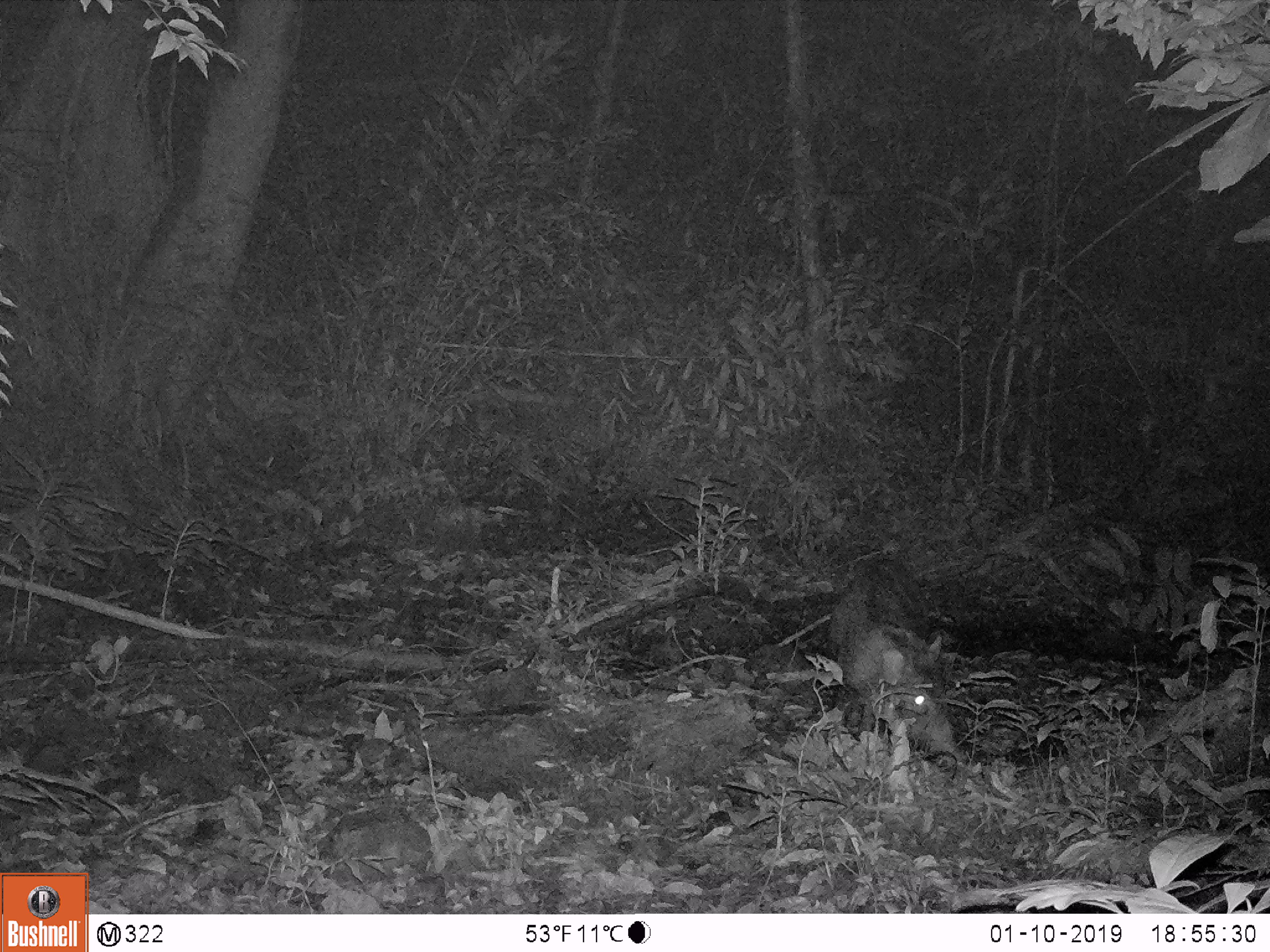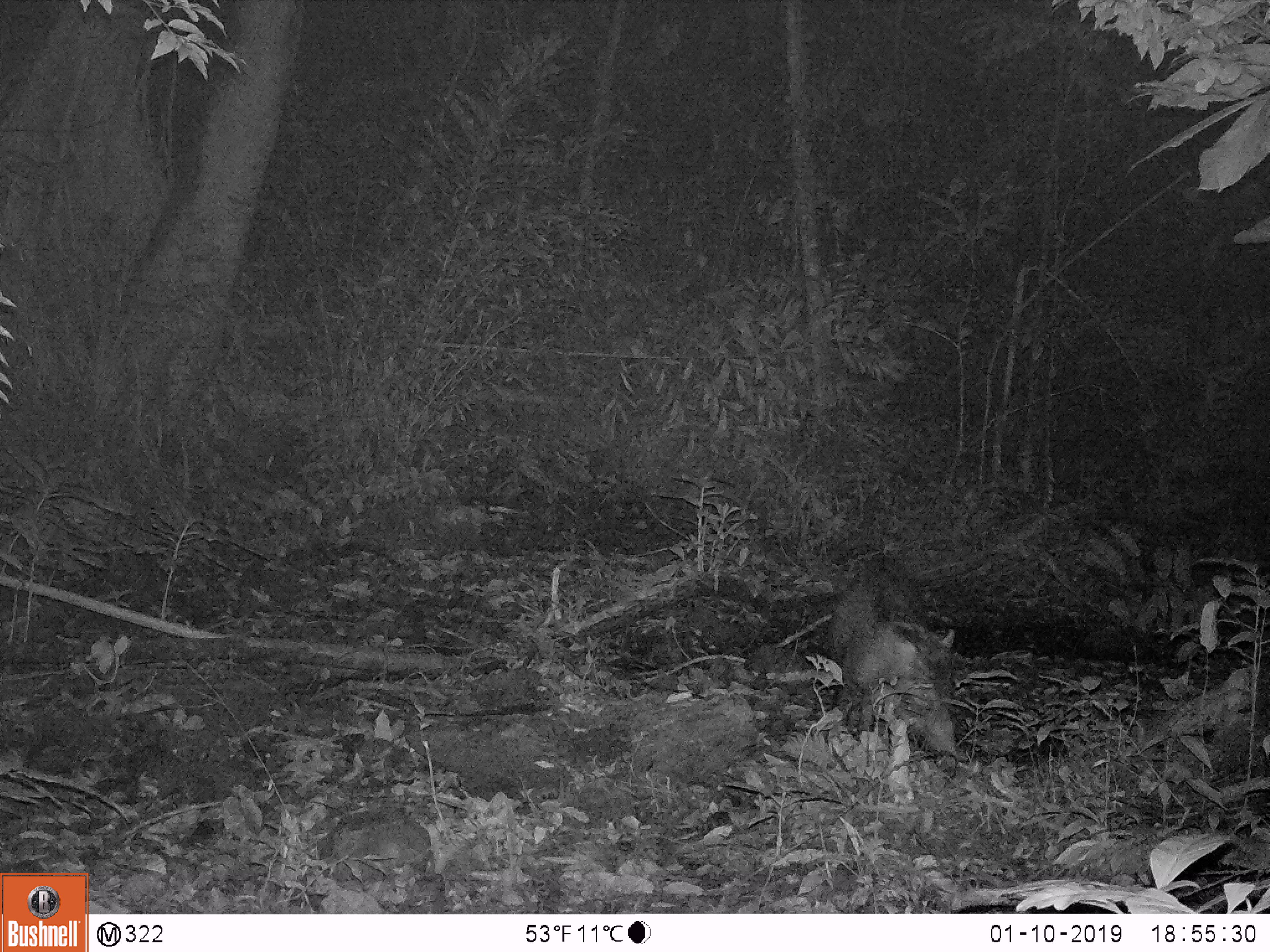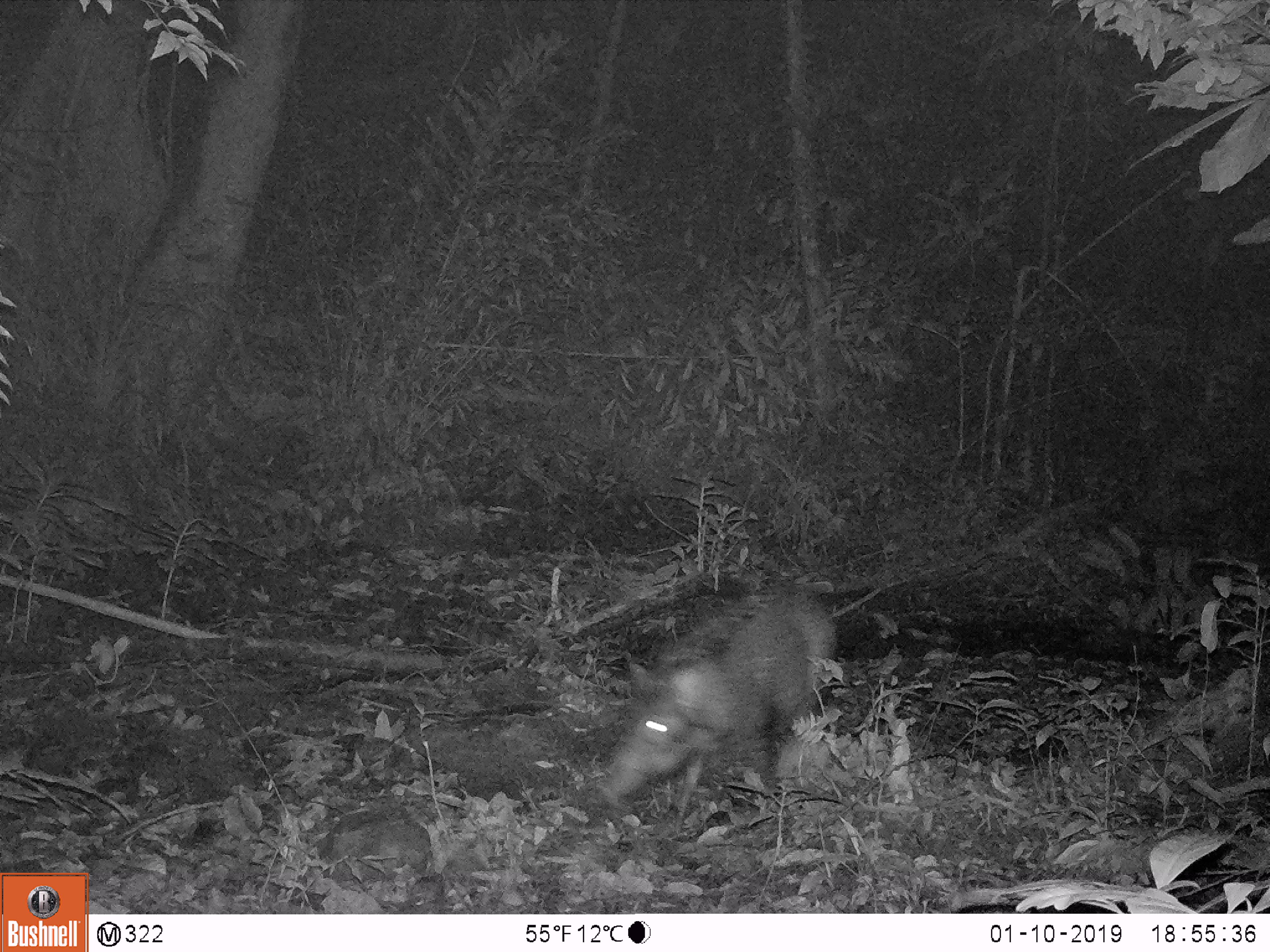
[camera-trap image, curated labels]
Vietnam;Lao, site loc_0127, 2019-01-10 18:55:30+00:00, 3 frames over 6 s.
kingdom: Animalia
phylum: Chordata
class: Mammalia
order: Artiodactyla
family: Suidae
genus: Sus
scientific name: Sus scrofa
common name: eurasian wild pig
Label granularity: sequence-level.